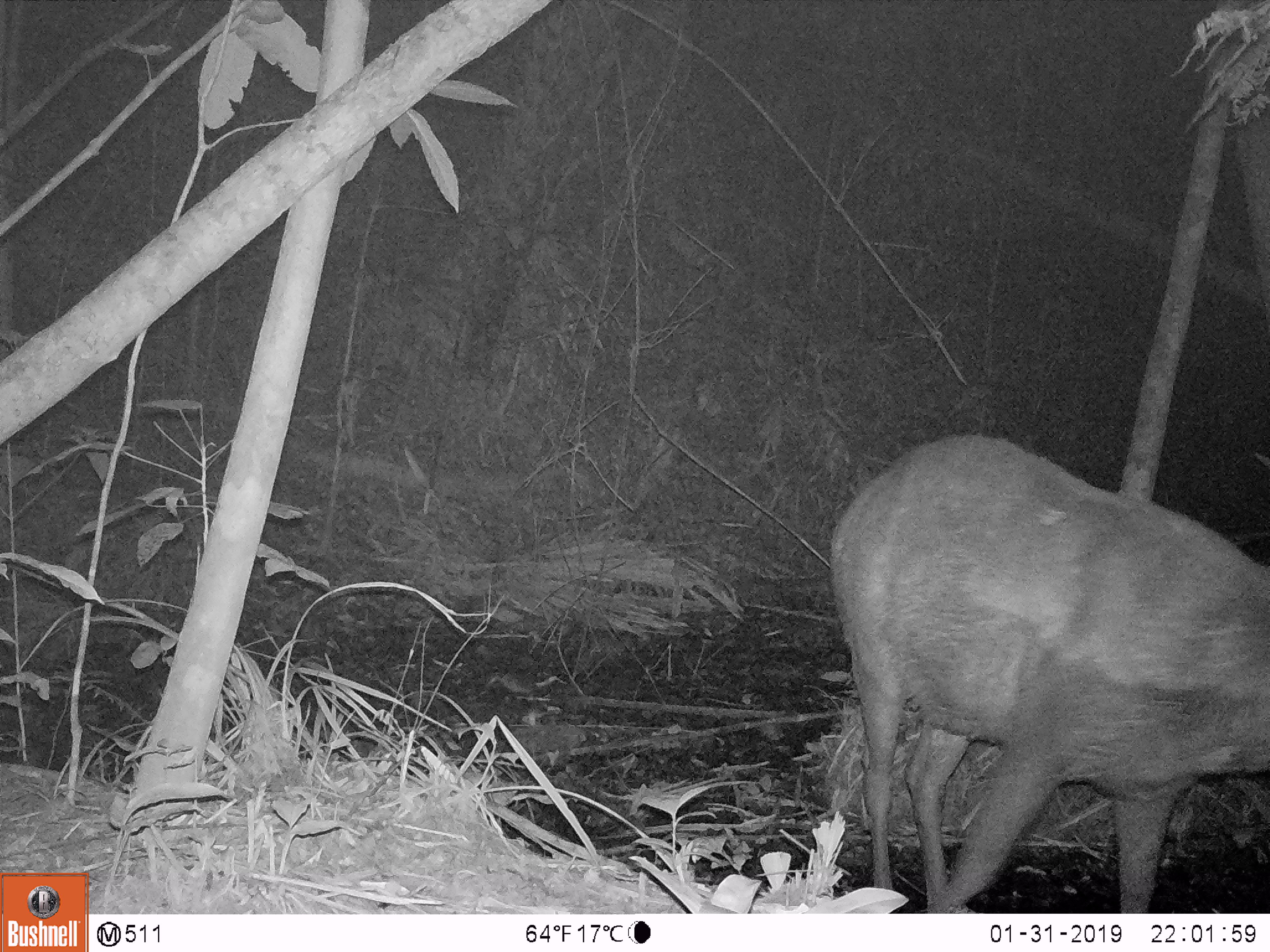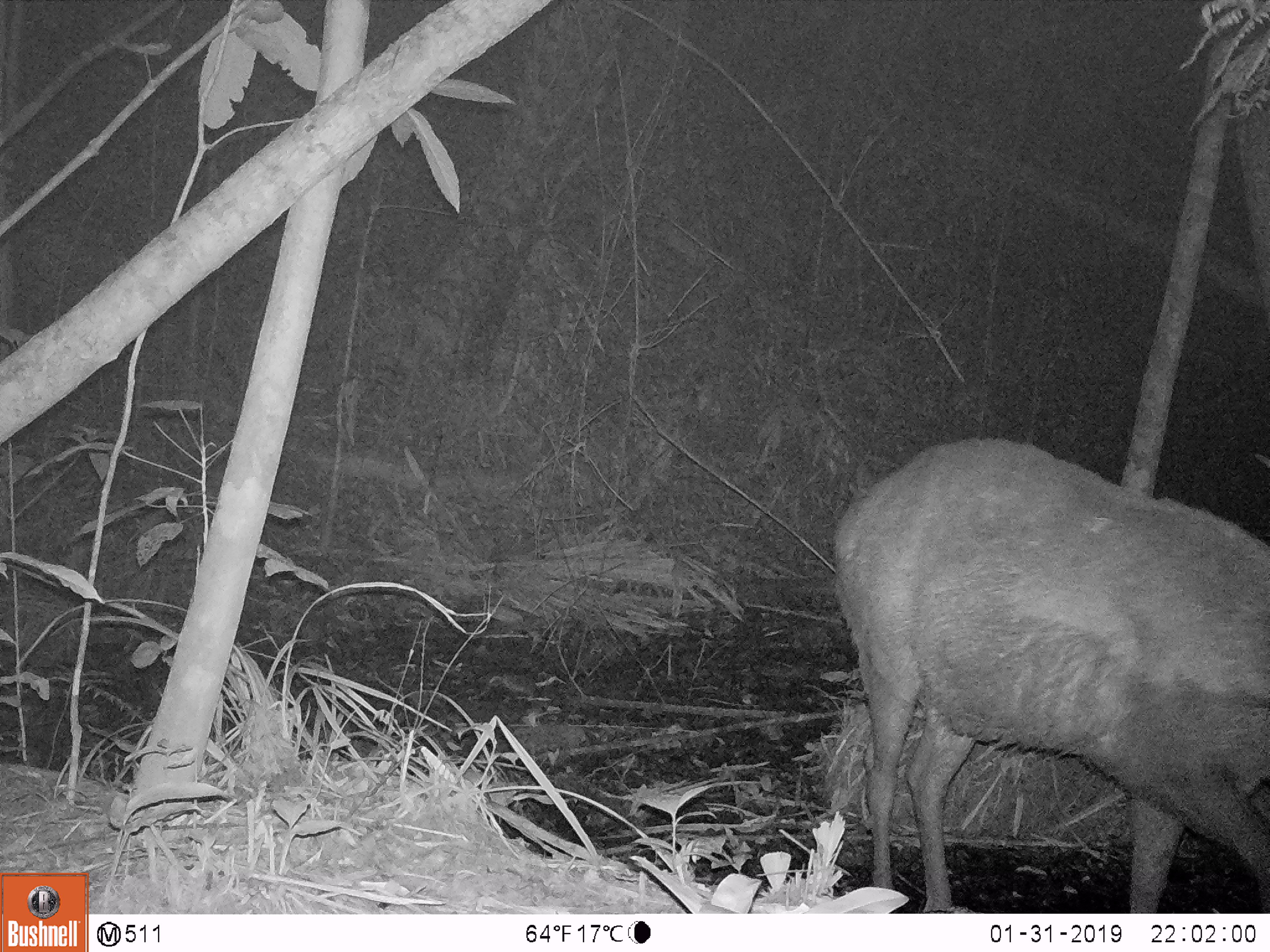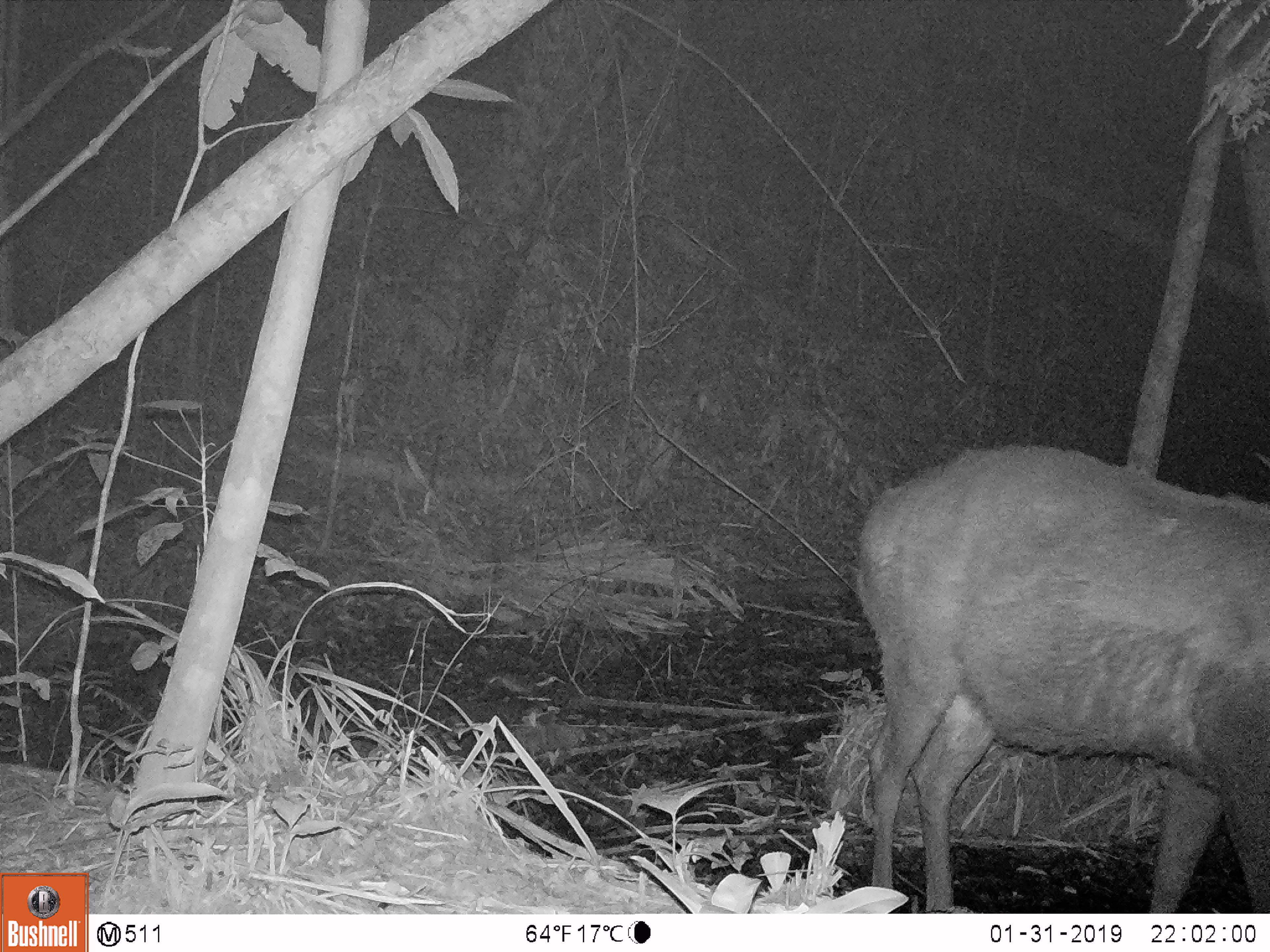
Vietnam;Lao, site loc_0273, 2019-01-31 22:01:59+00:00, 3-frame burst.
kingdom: Animalia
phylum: Chordata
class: Mammalia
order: Artiodactyla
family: Cervidae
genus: Rusa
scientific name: Rusa unicolor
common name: sambar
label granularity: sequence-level